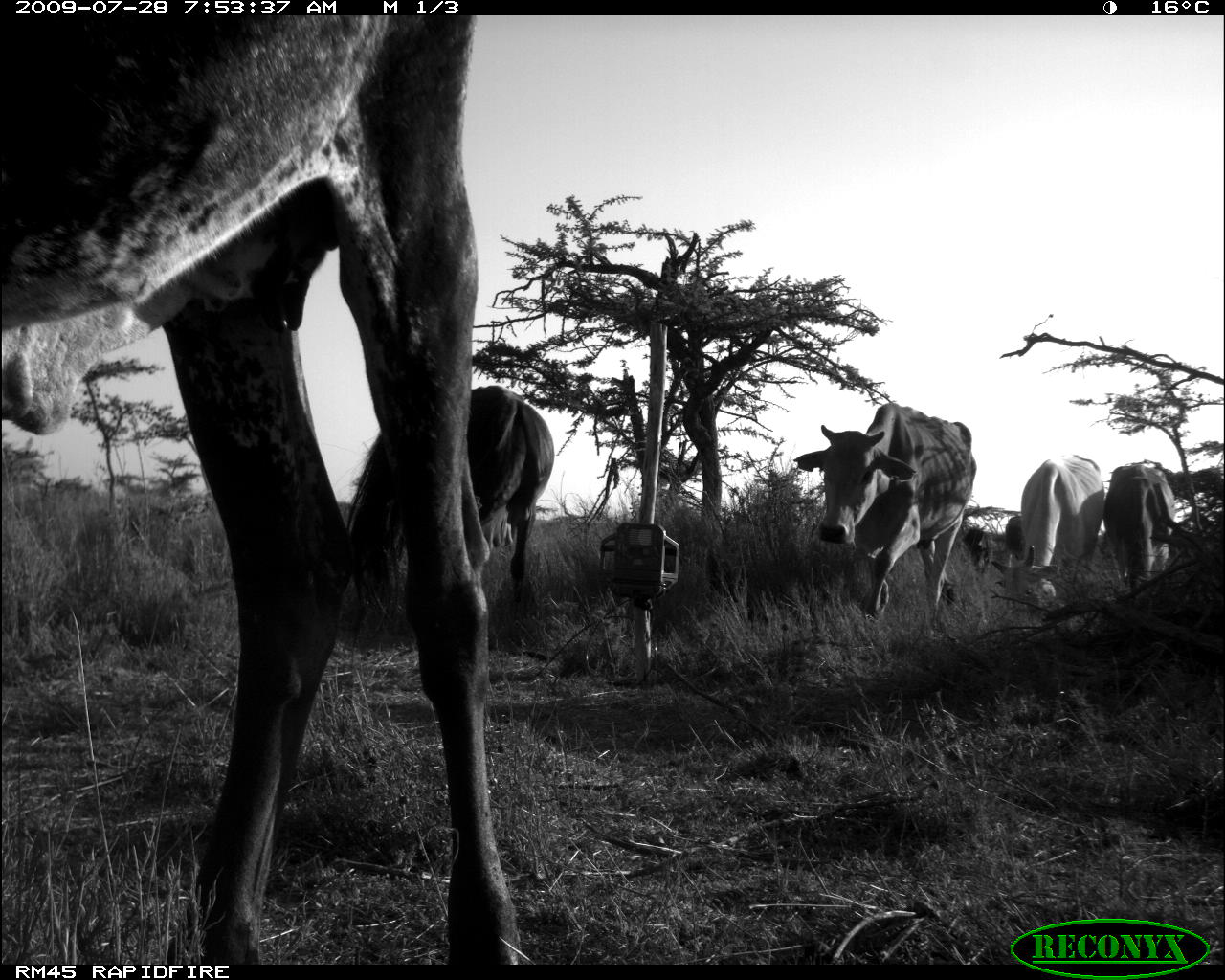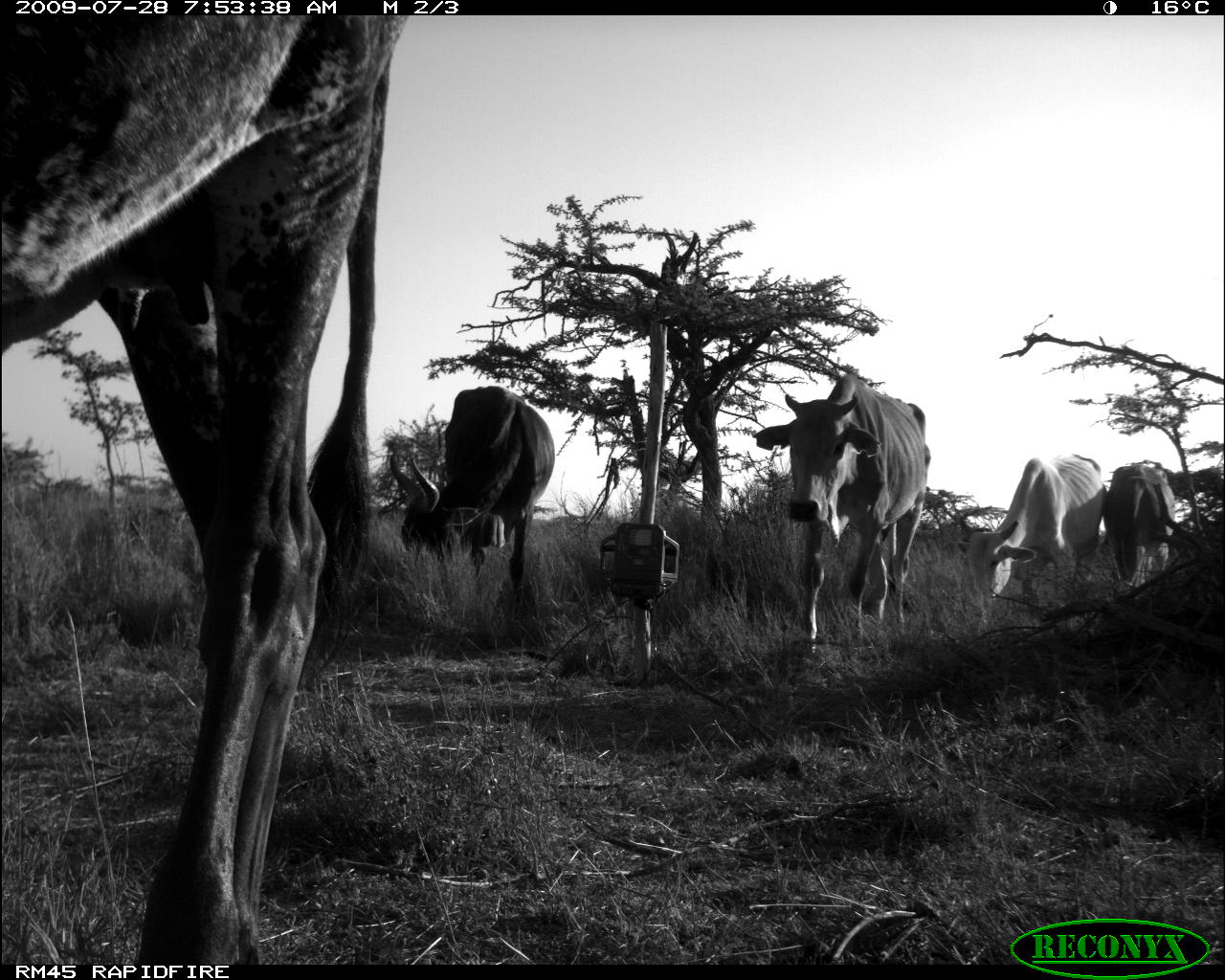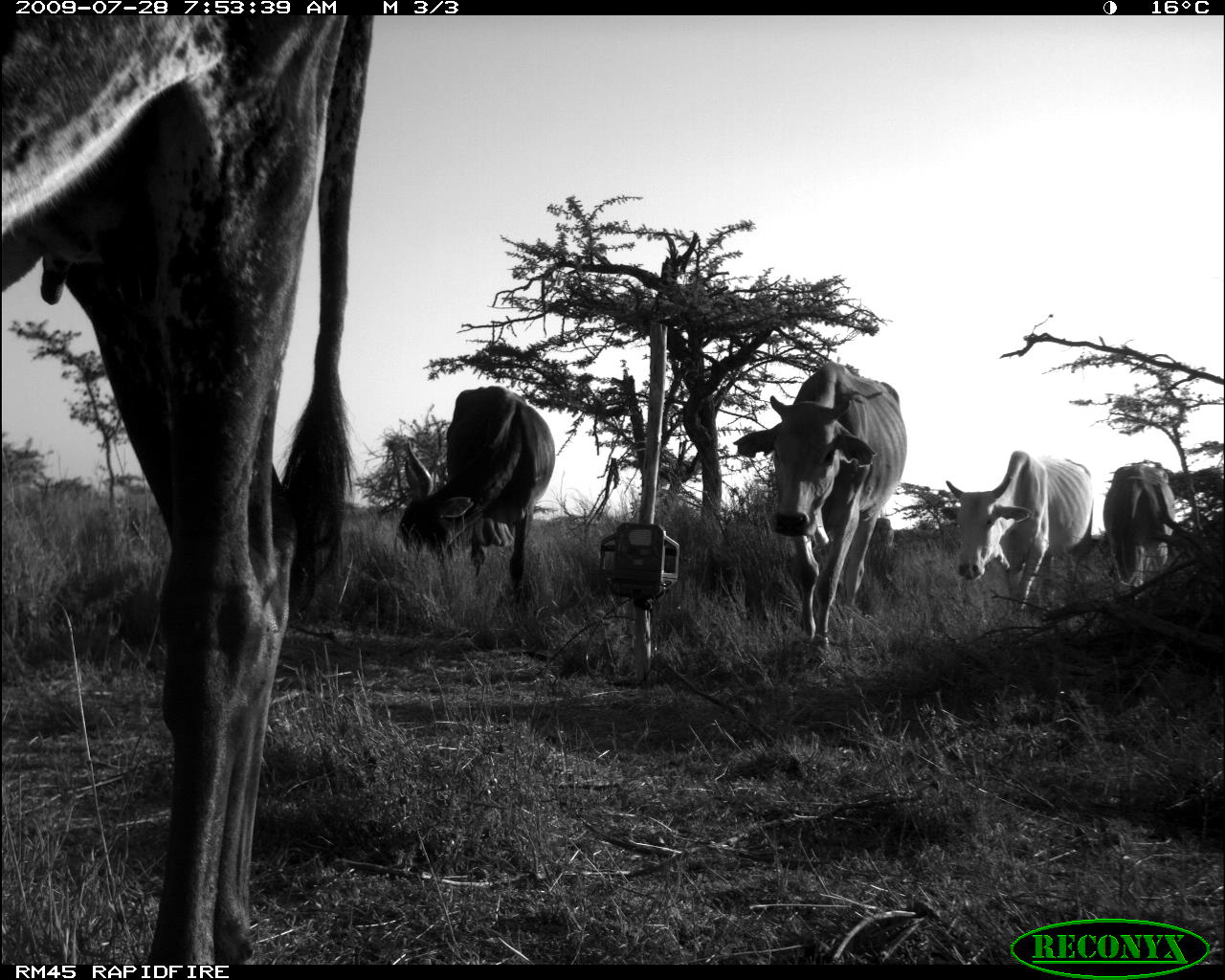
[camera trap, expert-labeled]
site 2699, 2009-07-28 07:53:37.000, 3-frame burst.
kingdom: Animalia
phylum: Chordata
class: Mammalia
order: Artiodactyla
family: Bovidae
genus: Bos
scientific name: Bos taurus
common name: domestic cattle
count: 6